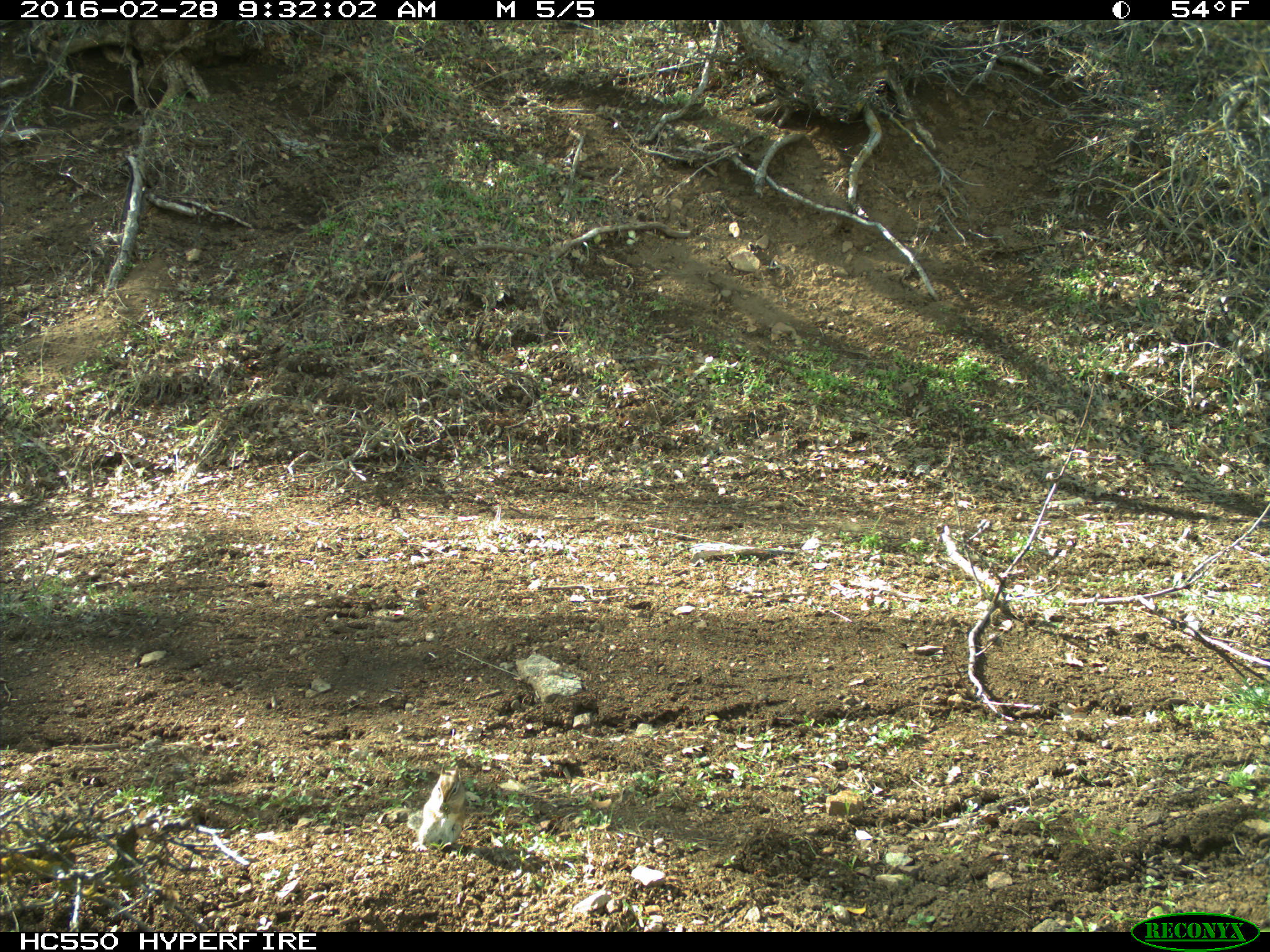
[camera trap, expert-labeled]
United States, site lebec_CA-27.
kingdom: Animalia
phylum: Chordata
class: Mammalia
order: Rodentia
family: Sciuridae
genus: Tamias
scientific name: Tamias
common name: chipmunk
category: unidentified chipmunk